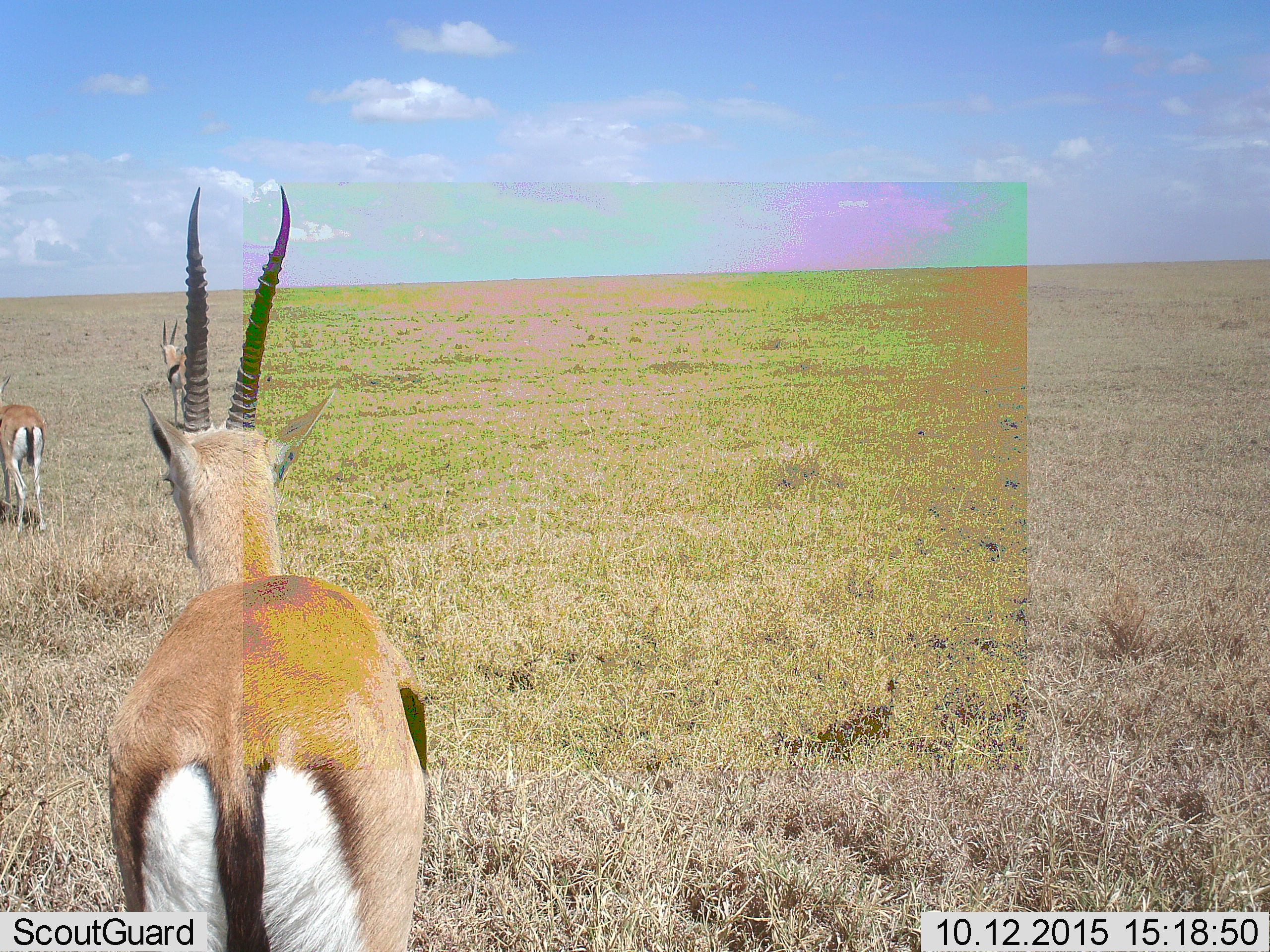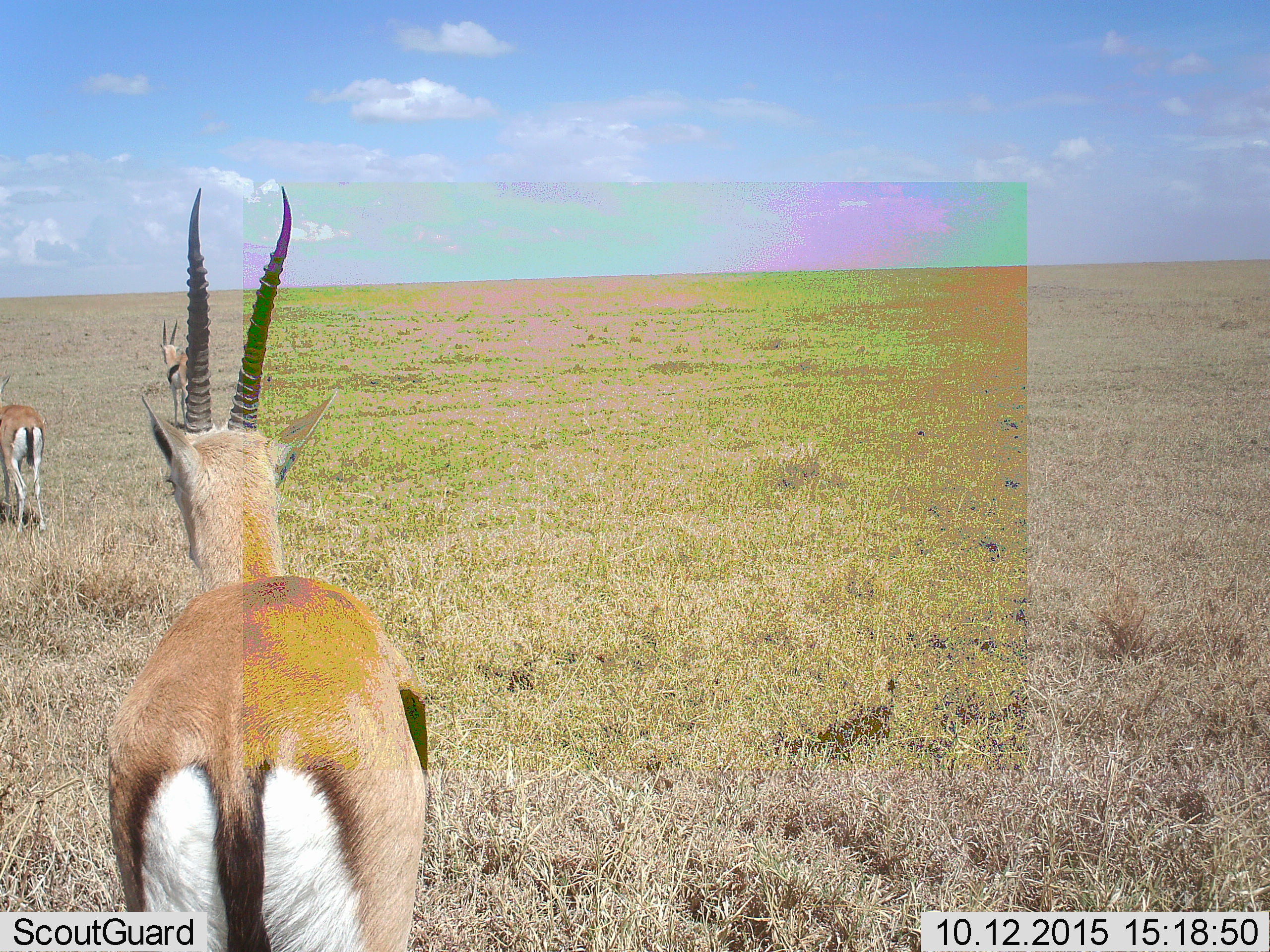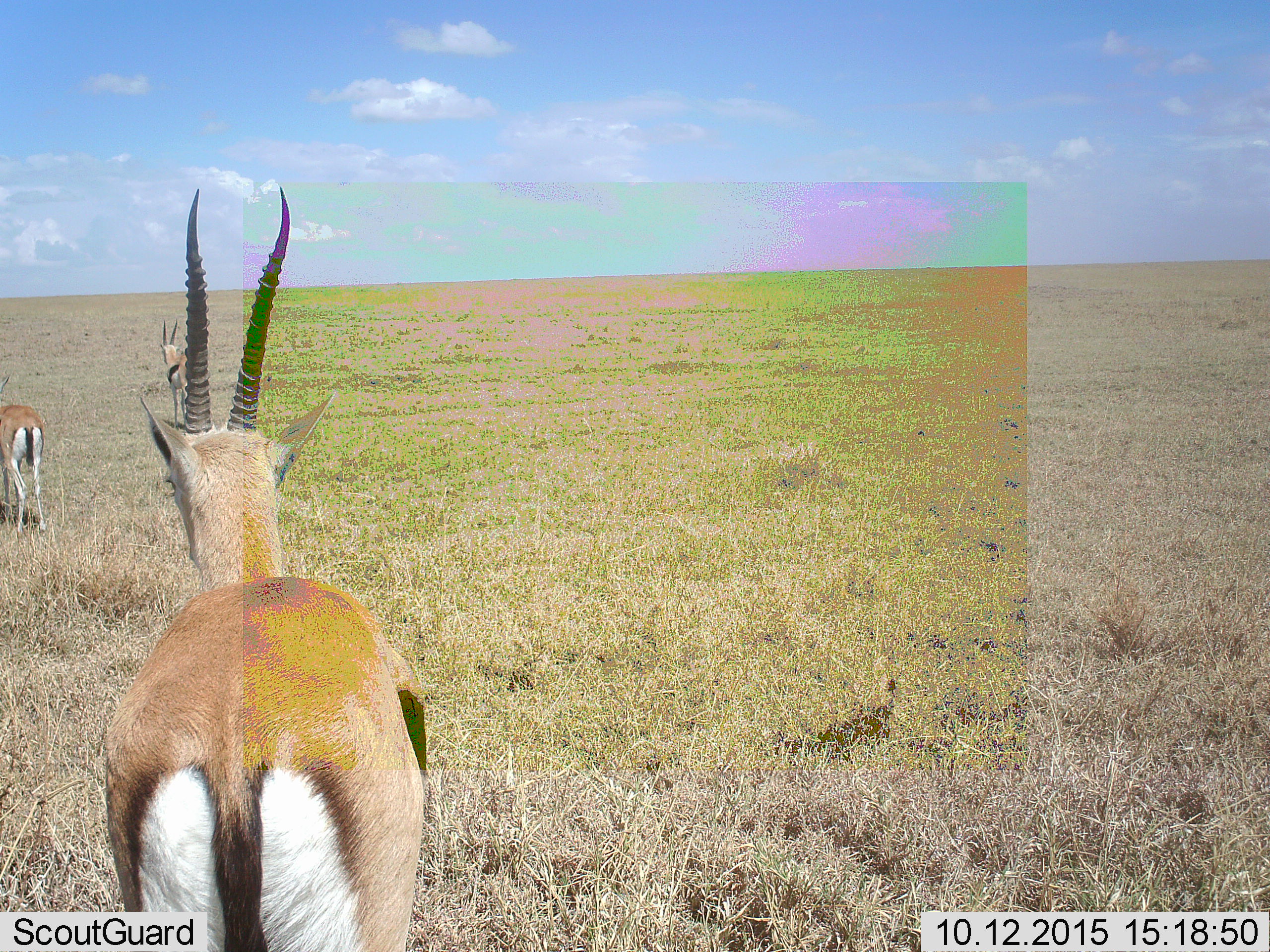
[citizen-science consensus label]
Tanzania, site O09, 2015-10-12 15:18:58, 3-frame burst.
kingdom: Animalia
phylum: Chordata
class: Mammalia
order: Artiodactyla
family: Bovidae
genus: Eudorcas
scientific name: Eudorcas thomsonii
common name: thomson's gazelle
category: gazellethomsons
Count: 3.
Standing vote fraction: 86%.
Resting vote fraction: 0%.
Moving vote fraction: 29%.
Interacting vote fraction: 0%.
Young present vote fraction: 0%.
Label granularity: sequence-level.